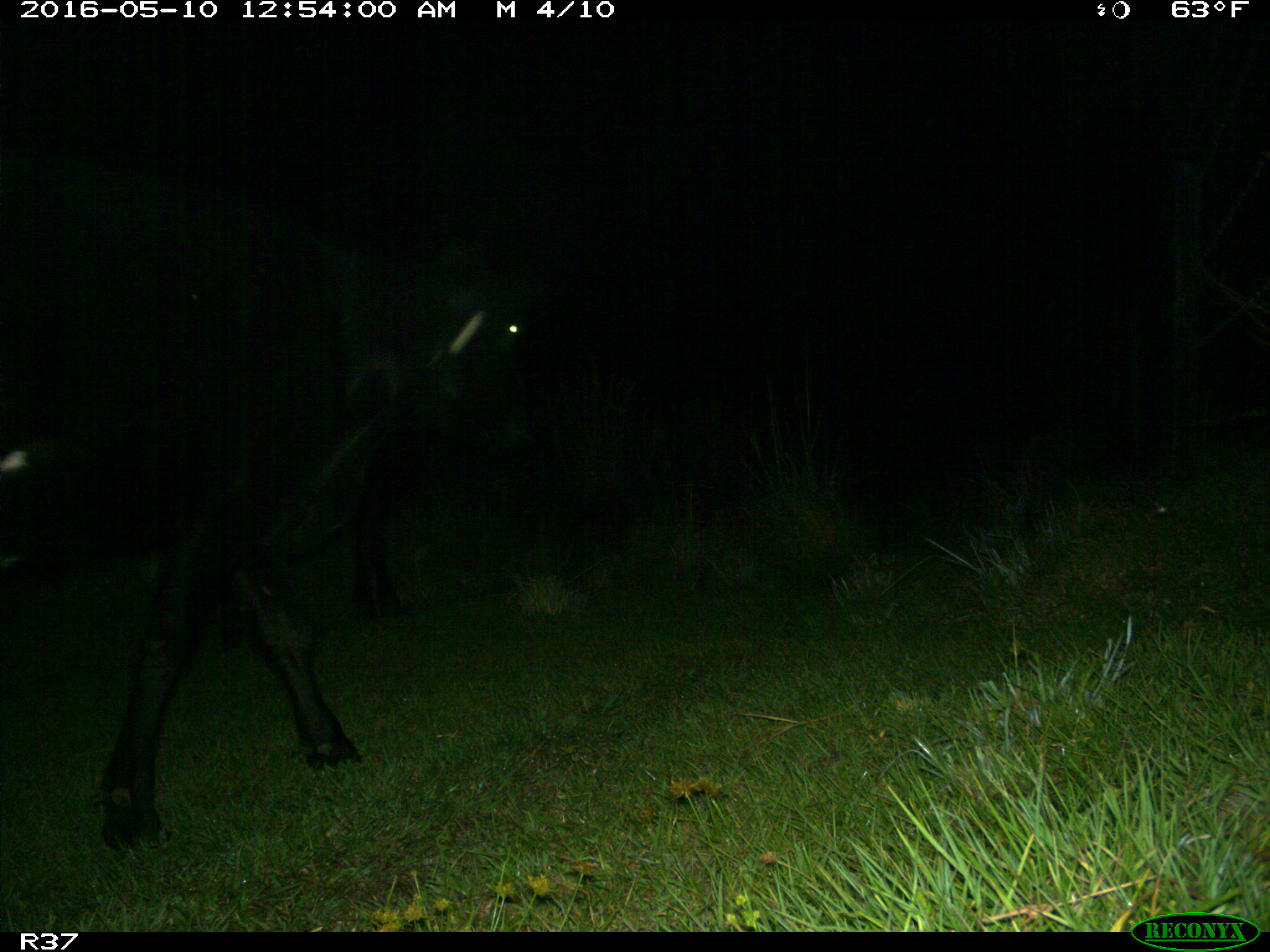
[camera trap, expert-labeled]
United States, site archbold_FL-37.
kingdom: Animalia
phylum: Chordata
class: Mammalia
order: Artiodactyla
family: Bovidae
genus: Bos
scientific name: Bos taurus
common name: domestic cow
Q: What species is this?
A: Bos taurus (domestic cow).